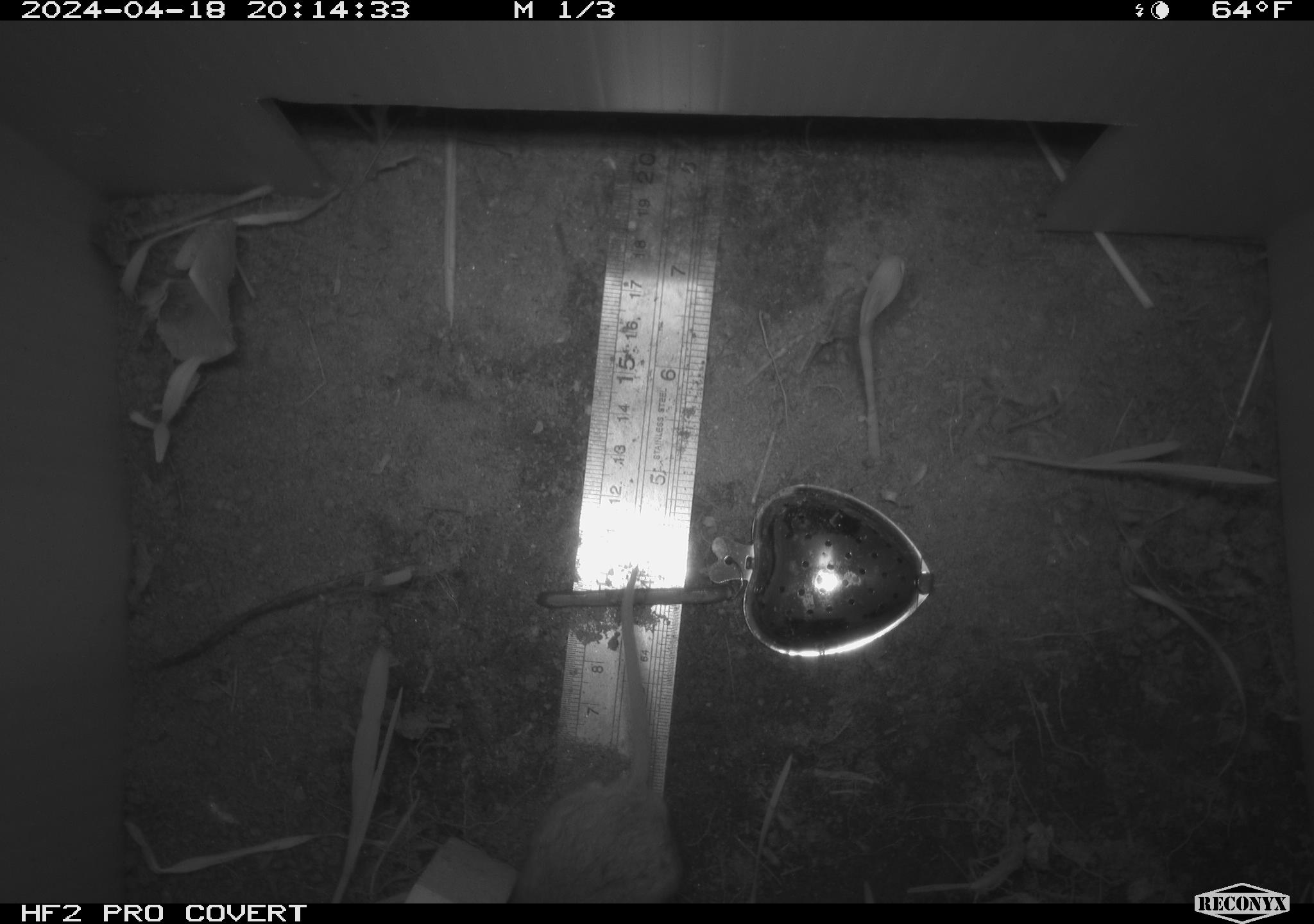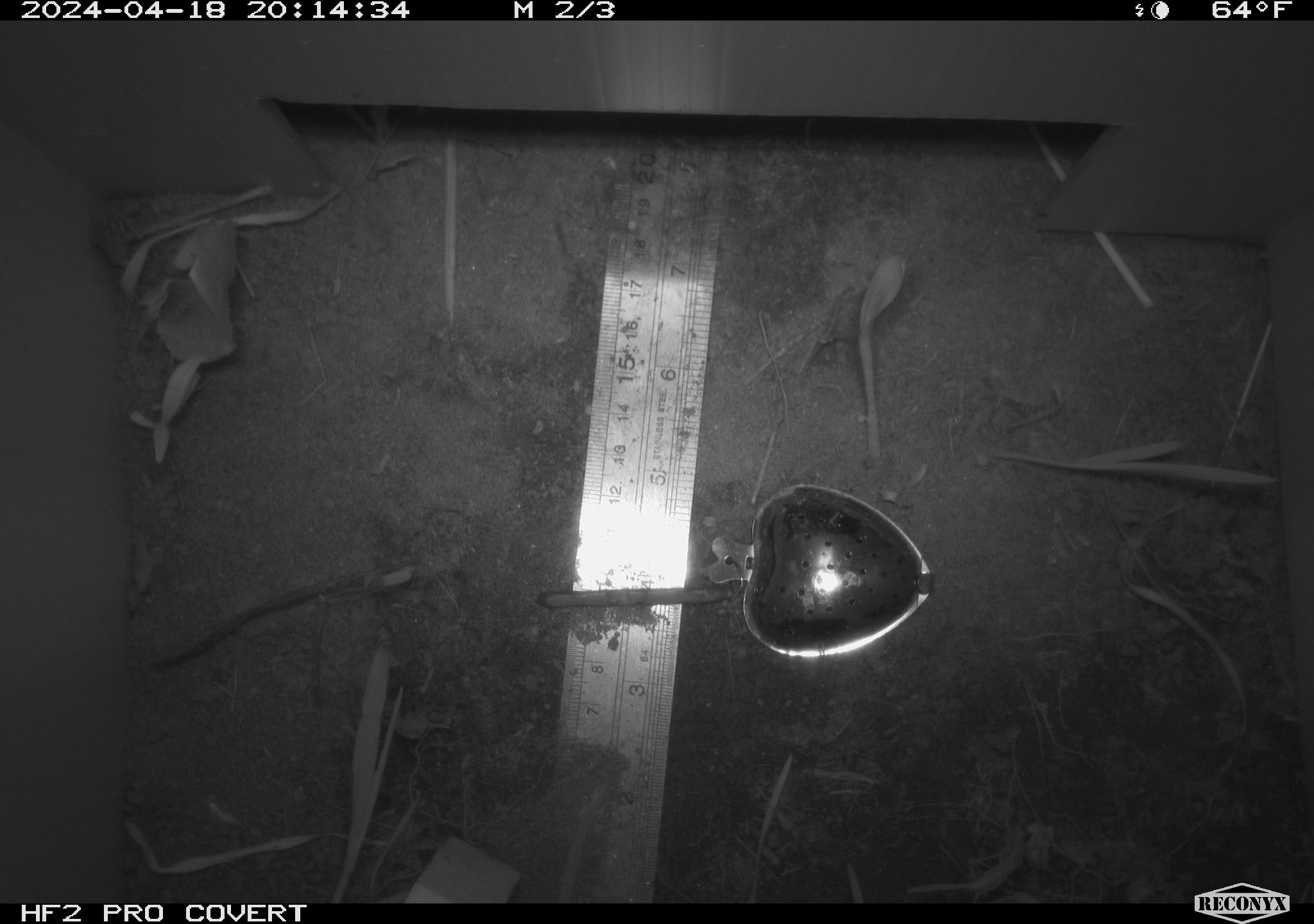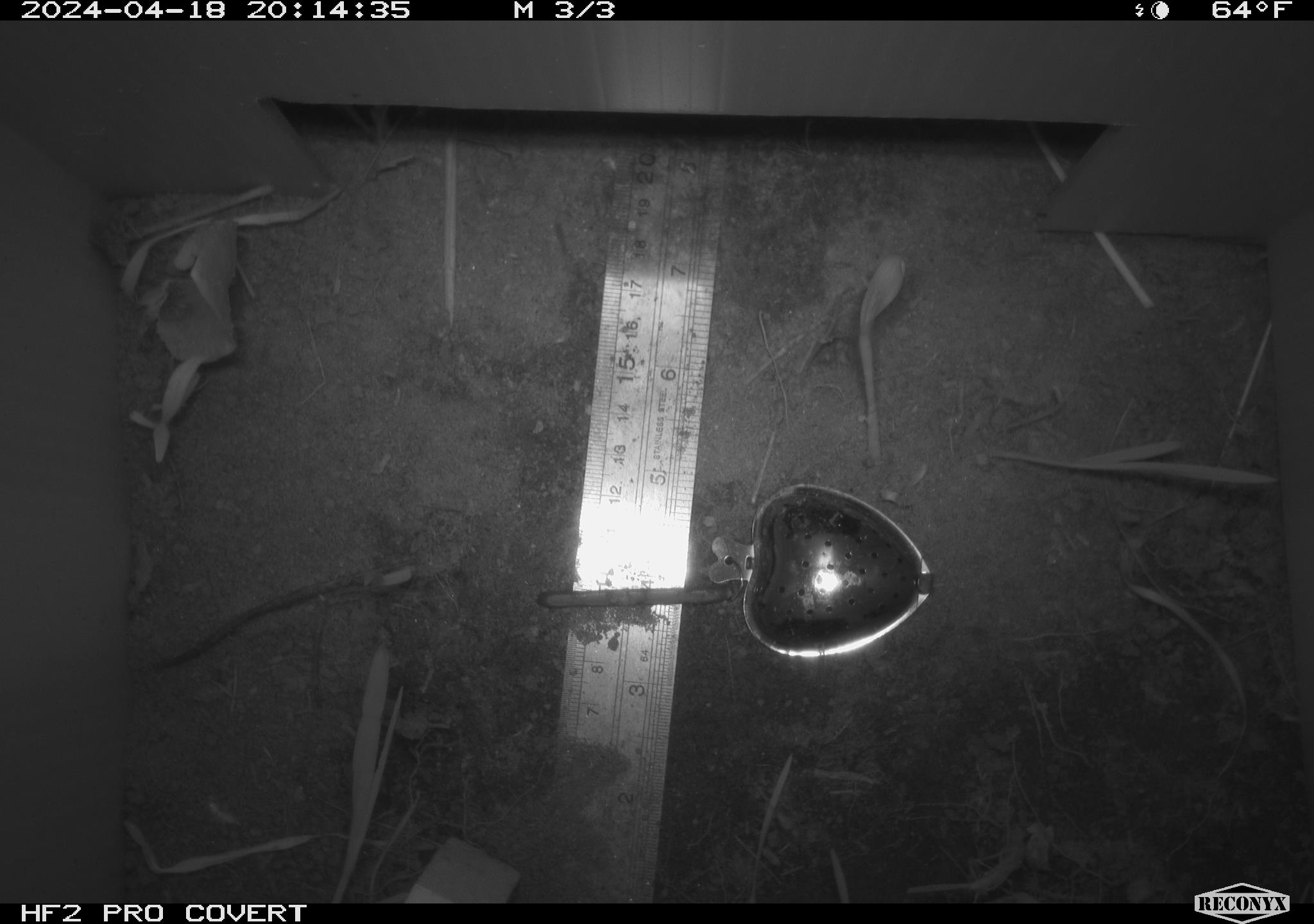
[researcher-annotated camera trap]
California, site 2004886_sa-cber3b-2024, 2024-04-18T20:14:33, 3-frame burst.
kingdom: Animalia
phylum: Chordata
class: Mammalia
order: Rodentia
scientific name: Rodentia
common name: mouse species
Mouse species (Rodentia).